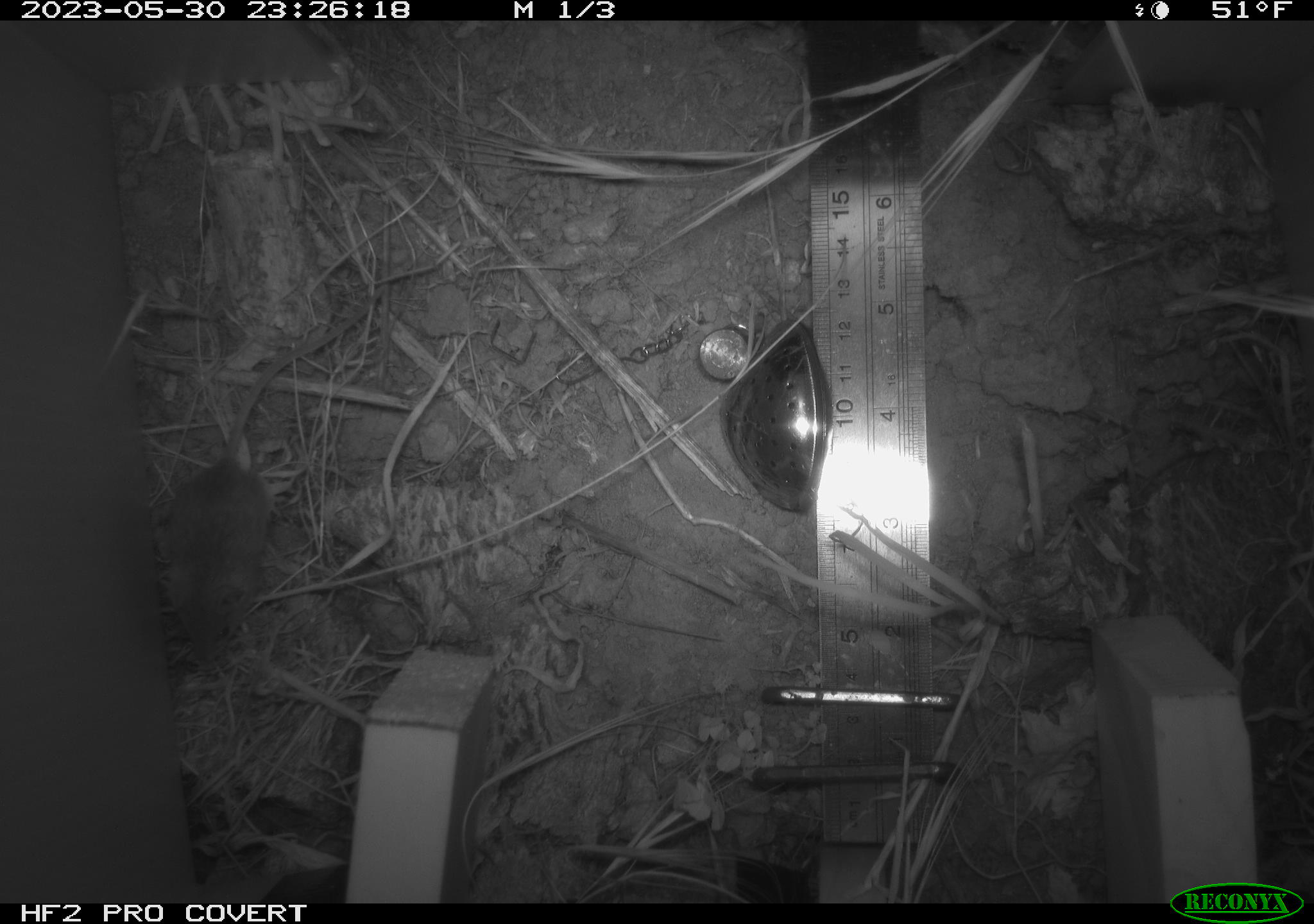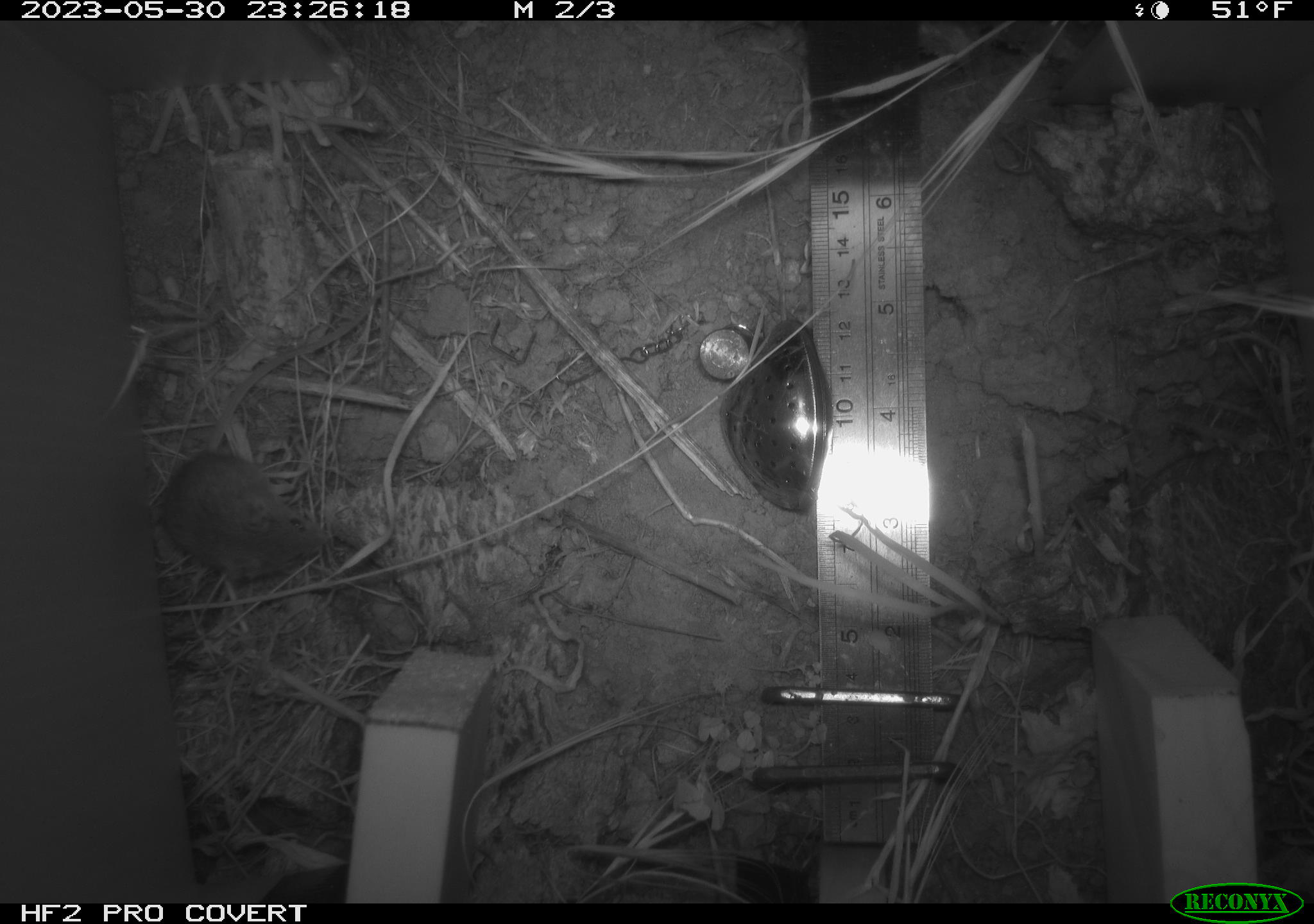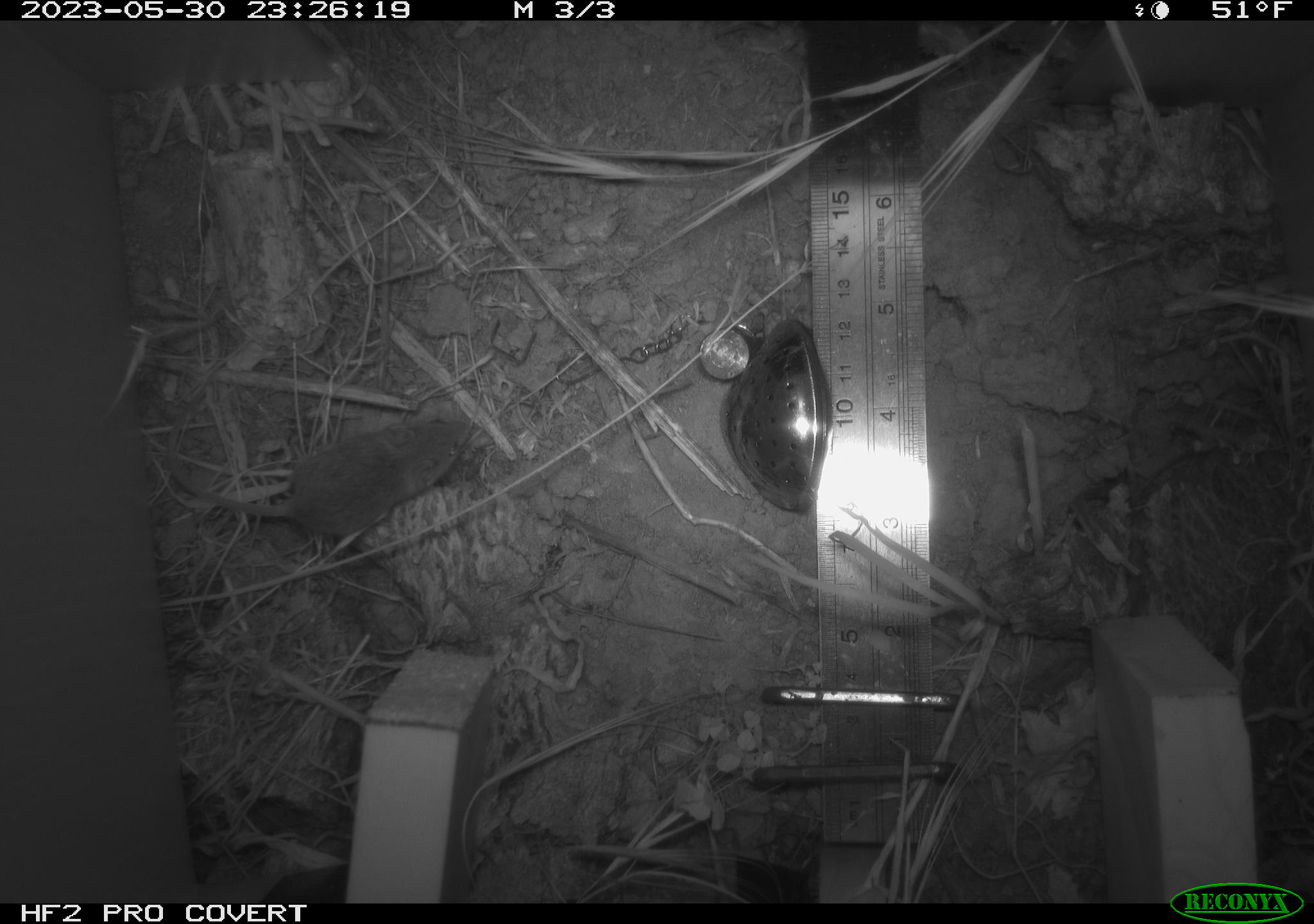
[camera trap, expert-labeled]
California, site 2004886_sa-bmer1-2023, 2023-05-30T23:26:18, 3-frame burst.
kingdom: Animalia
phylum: Chordata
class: Mammalia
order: Rodentia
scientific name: Rodentia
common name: mouse species